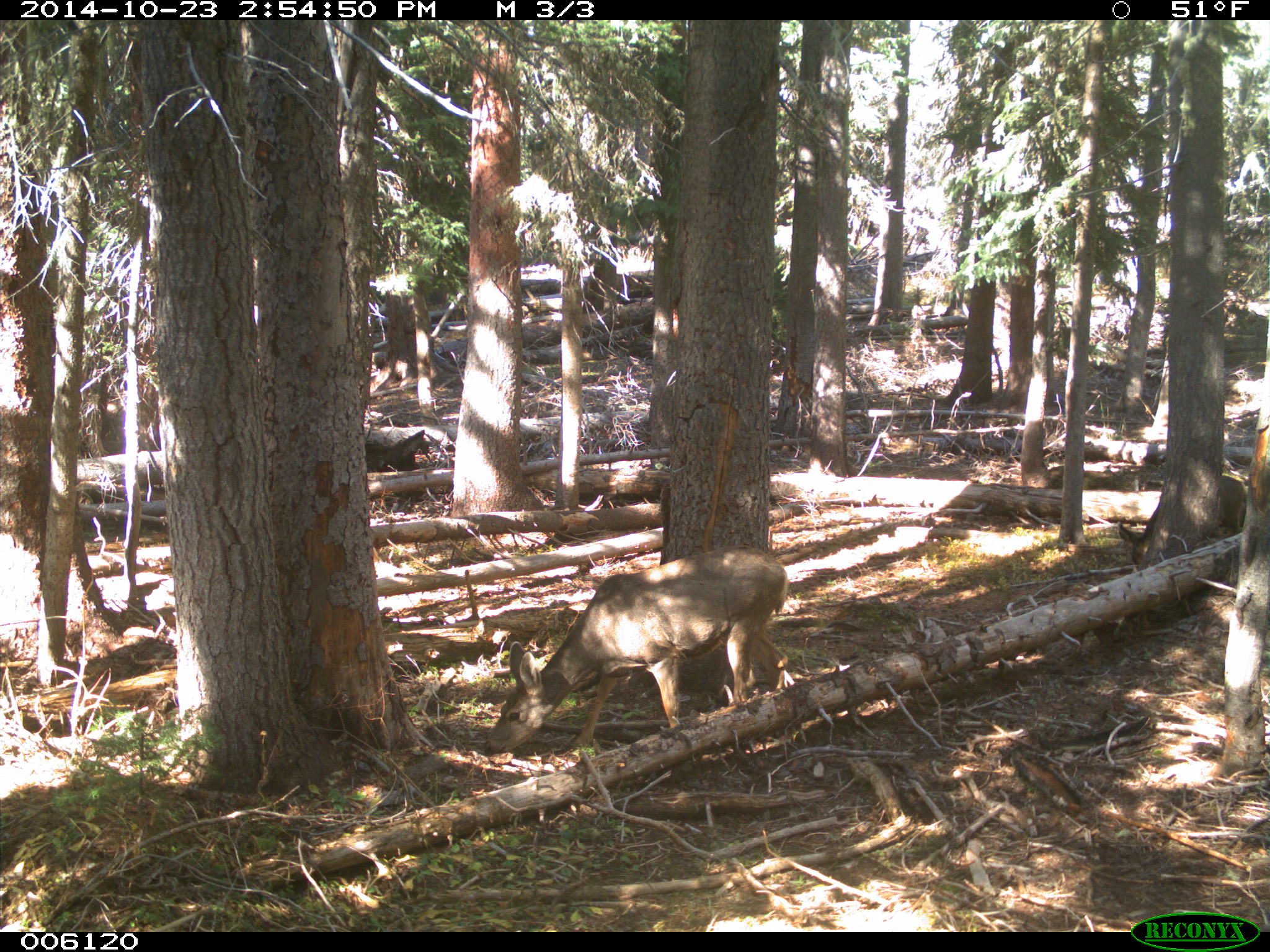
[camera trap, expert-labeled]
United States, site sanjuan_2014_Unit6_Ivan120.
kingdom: Animalia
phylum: Chordata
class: Mammalia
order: Artiodactyla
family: Cervidae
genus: Odocoileus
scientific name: Odocoileus hemionus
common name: mule deer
Odocoileus hemionus (mule deer).